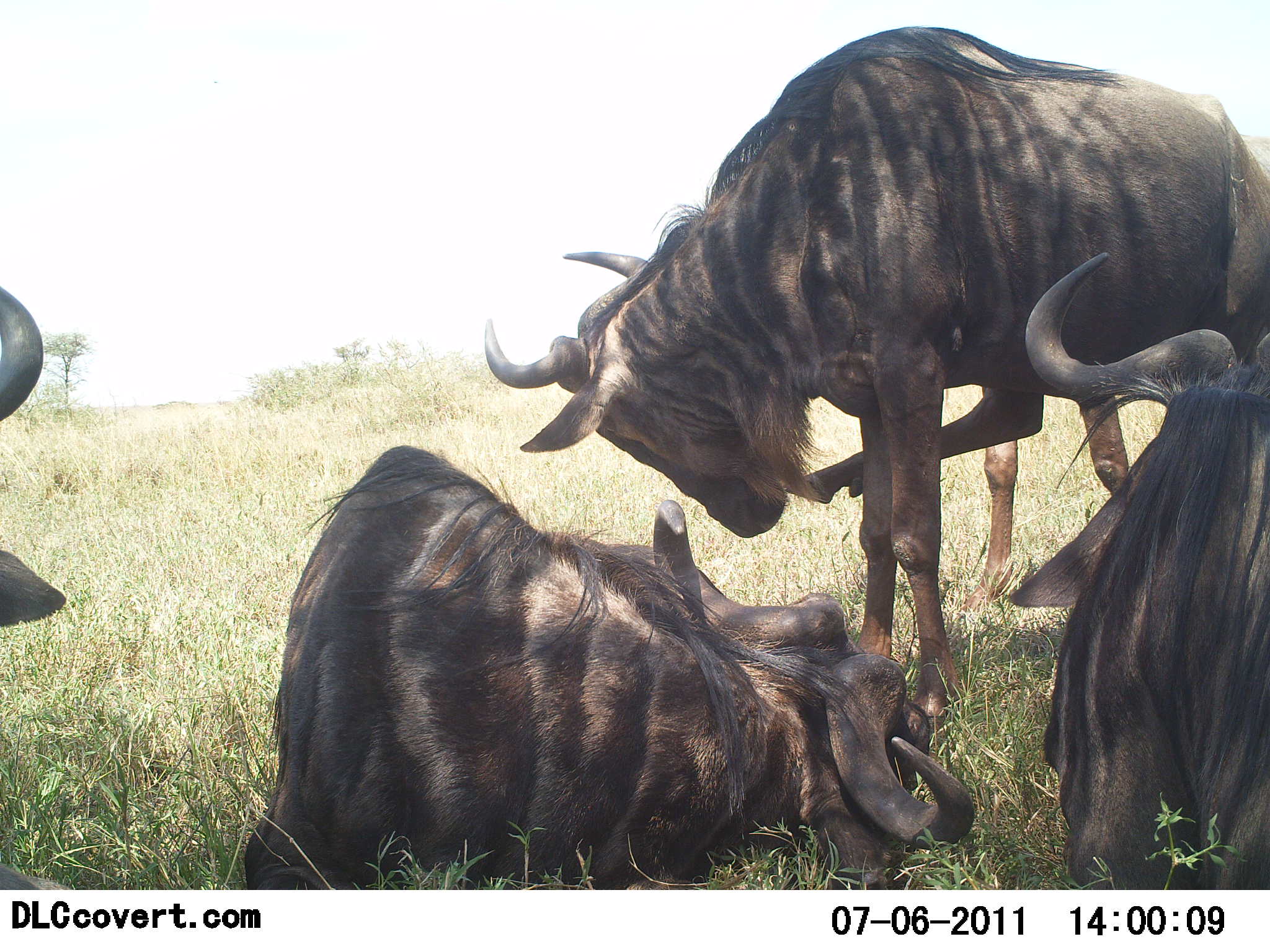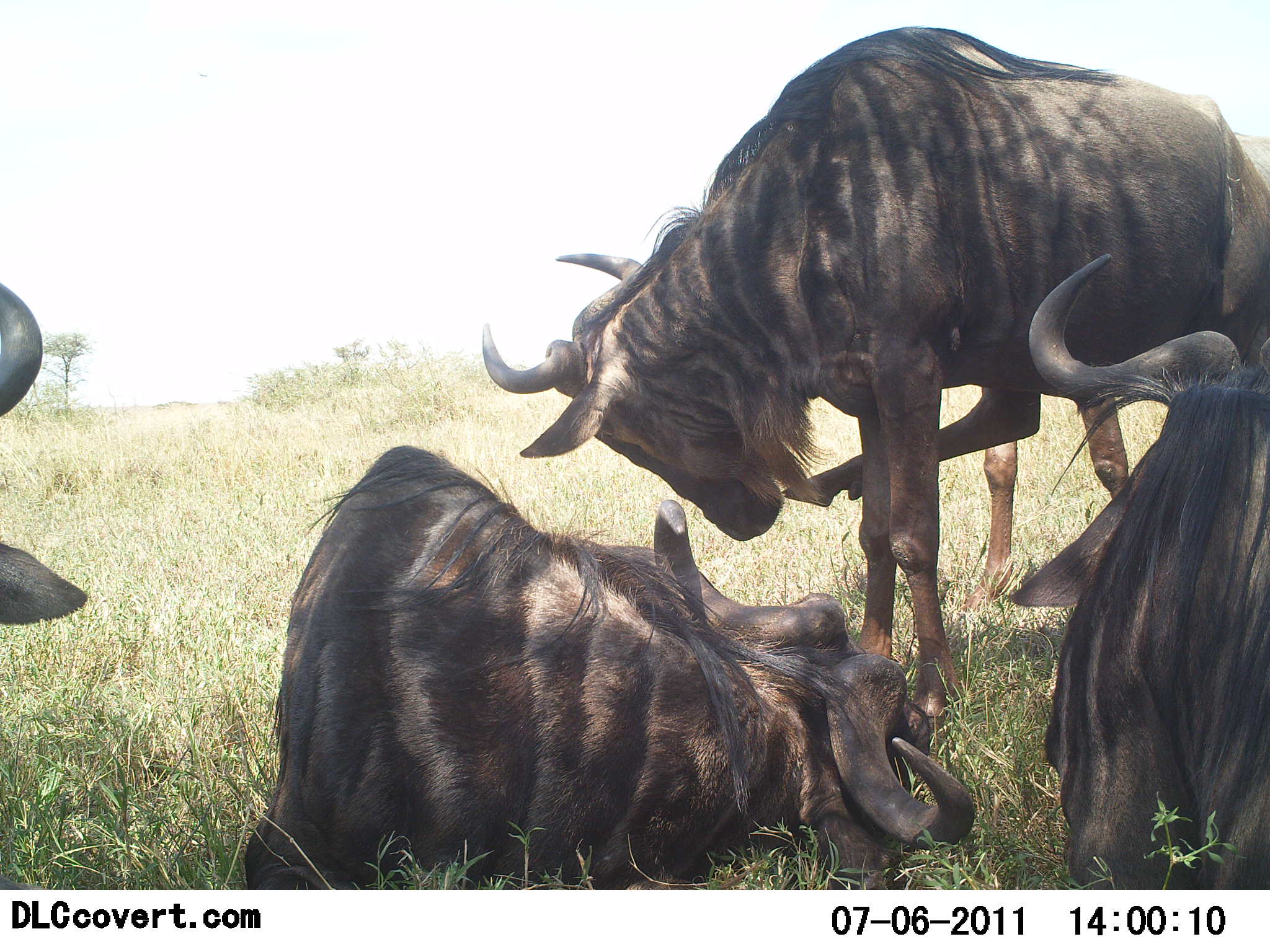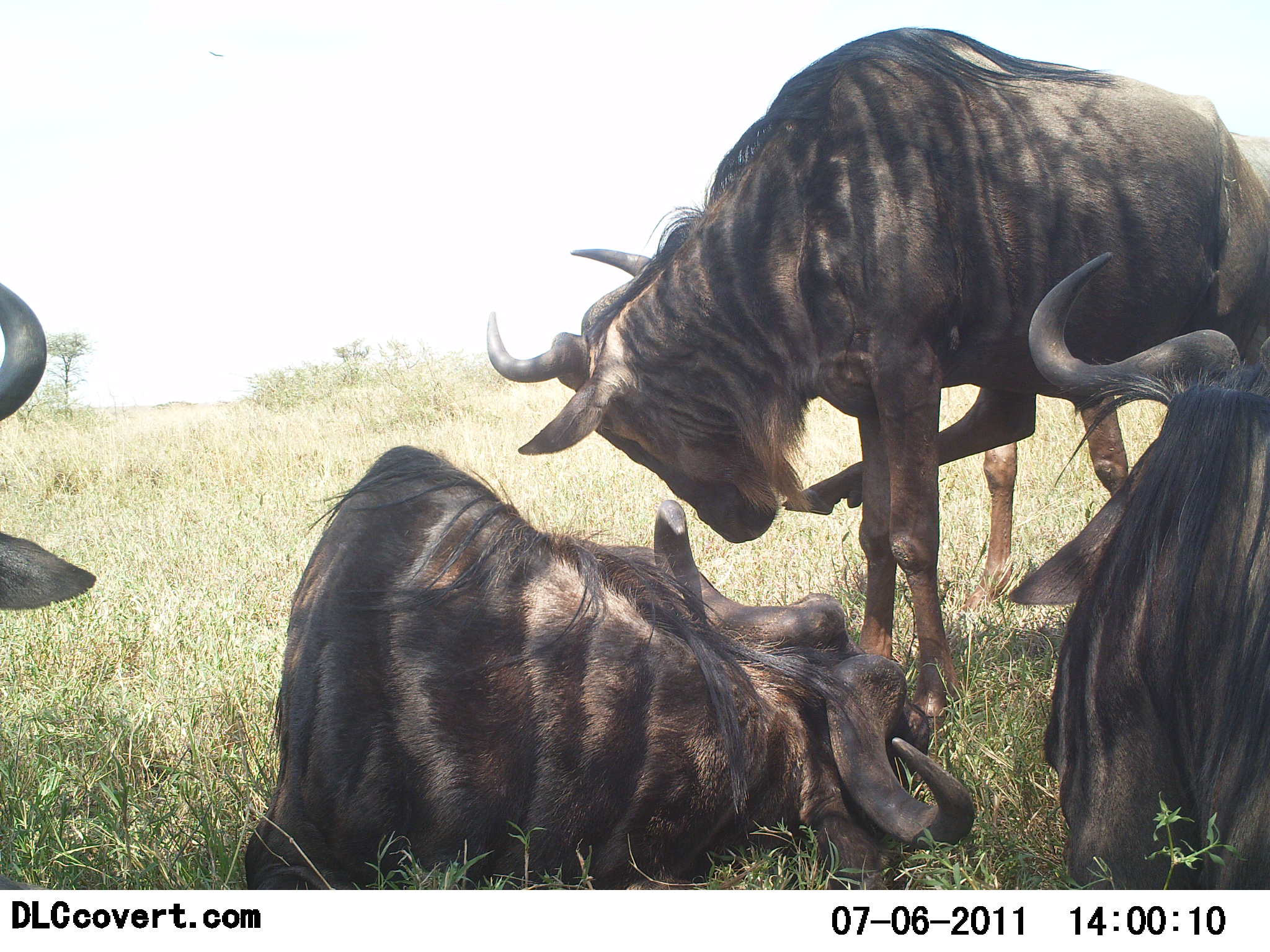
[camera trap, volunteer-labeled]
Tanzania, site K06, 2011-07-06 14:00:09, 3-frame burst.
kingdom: Animalia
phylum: Chordata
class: Mammalia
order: Artiodactyla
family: Bovidae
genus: Connochaetes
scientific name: Connochaetes taurinus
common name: blue wildebeest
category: wildebeest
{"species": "wildebeest (blue wildebeest) (Connochaetes taurinus)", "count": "4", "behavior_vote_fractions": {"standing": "55%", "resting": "100%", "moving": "0%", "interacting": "27%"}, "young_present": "0%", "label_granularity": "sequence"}